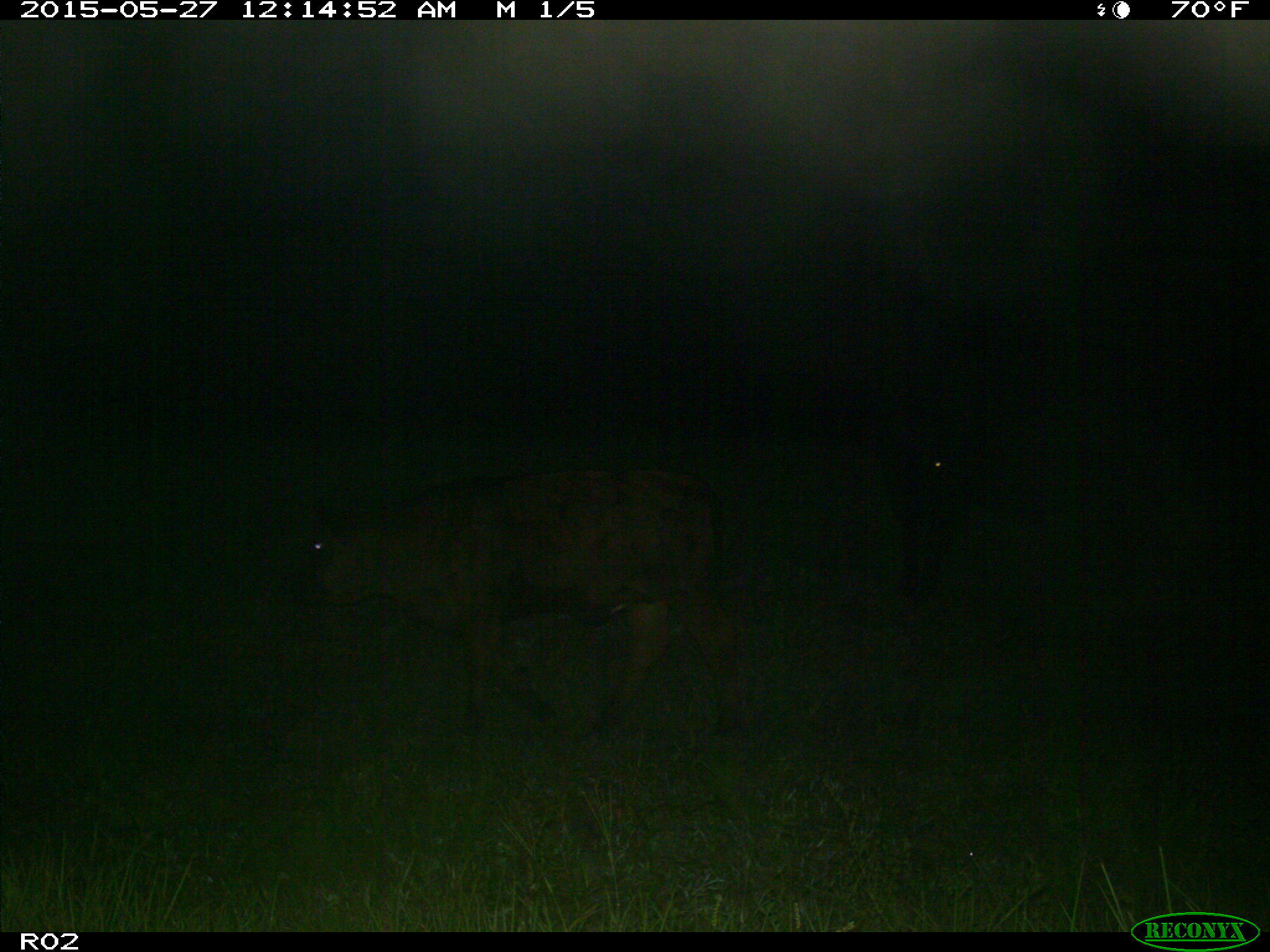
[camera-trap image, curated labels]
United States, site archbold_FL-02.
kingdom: Animalia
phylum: Chordata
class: Mammalia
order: Artiodactyla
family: Bovidae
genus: Bos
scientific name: Bos taurus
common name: domestic cow